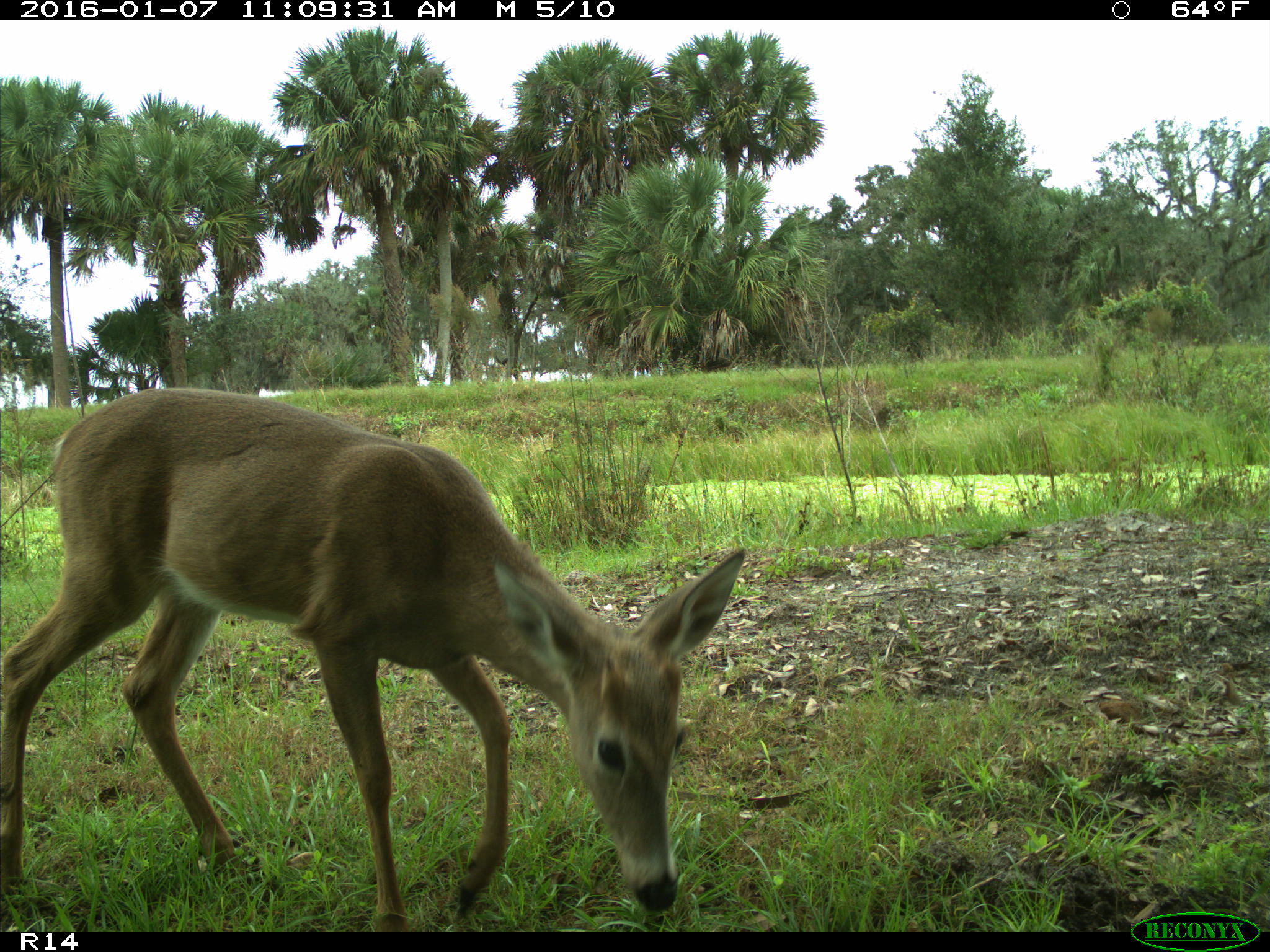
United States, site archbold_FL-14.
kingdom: Animalia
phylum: Chordata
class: Mammalia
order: Artiodactyla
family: Cervidae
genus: Odocoileus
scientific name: Odocoileus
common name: deer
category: unidentified deer